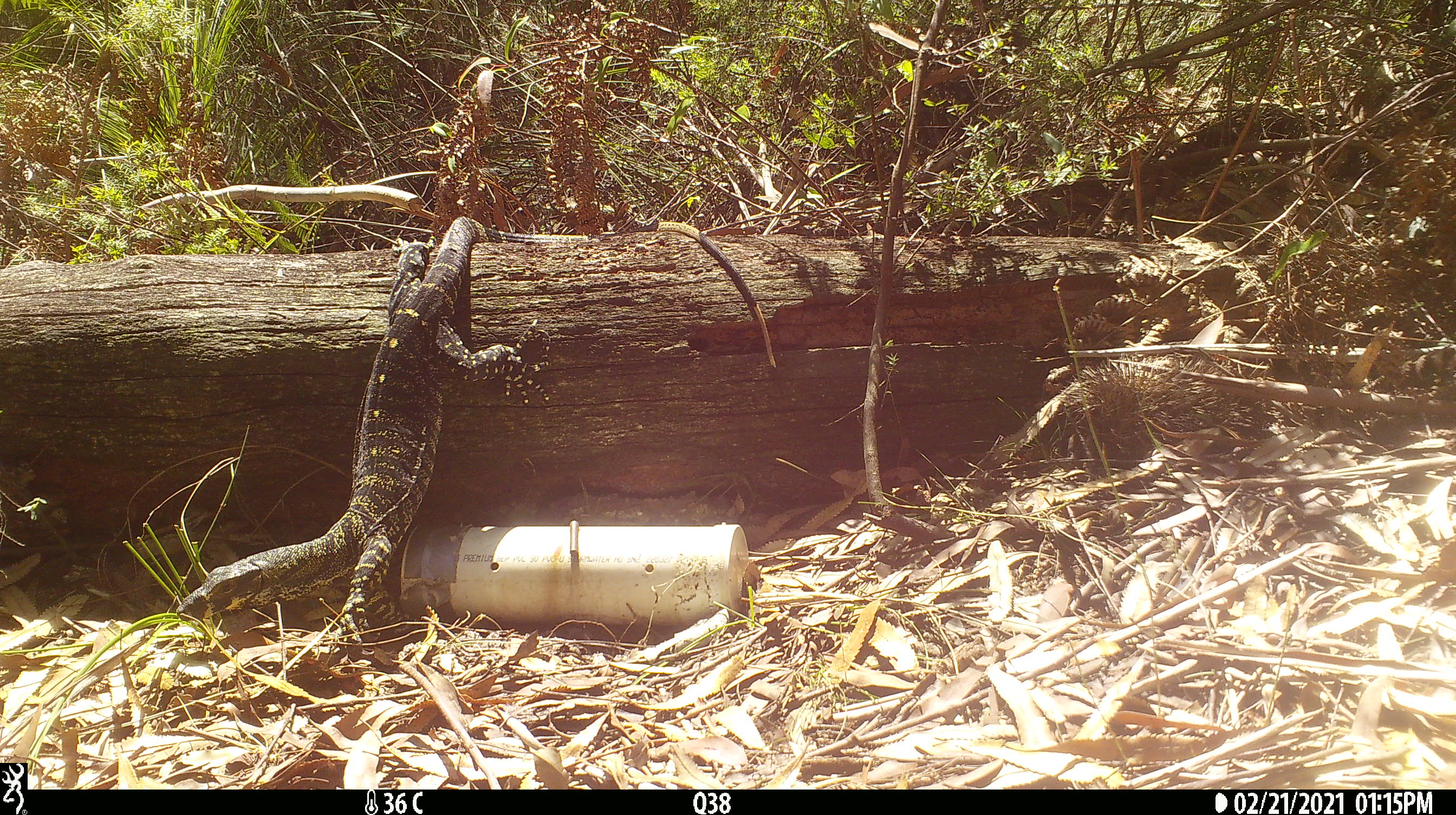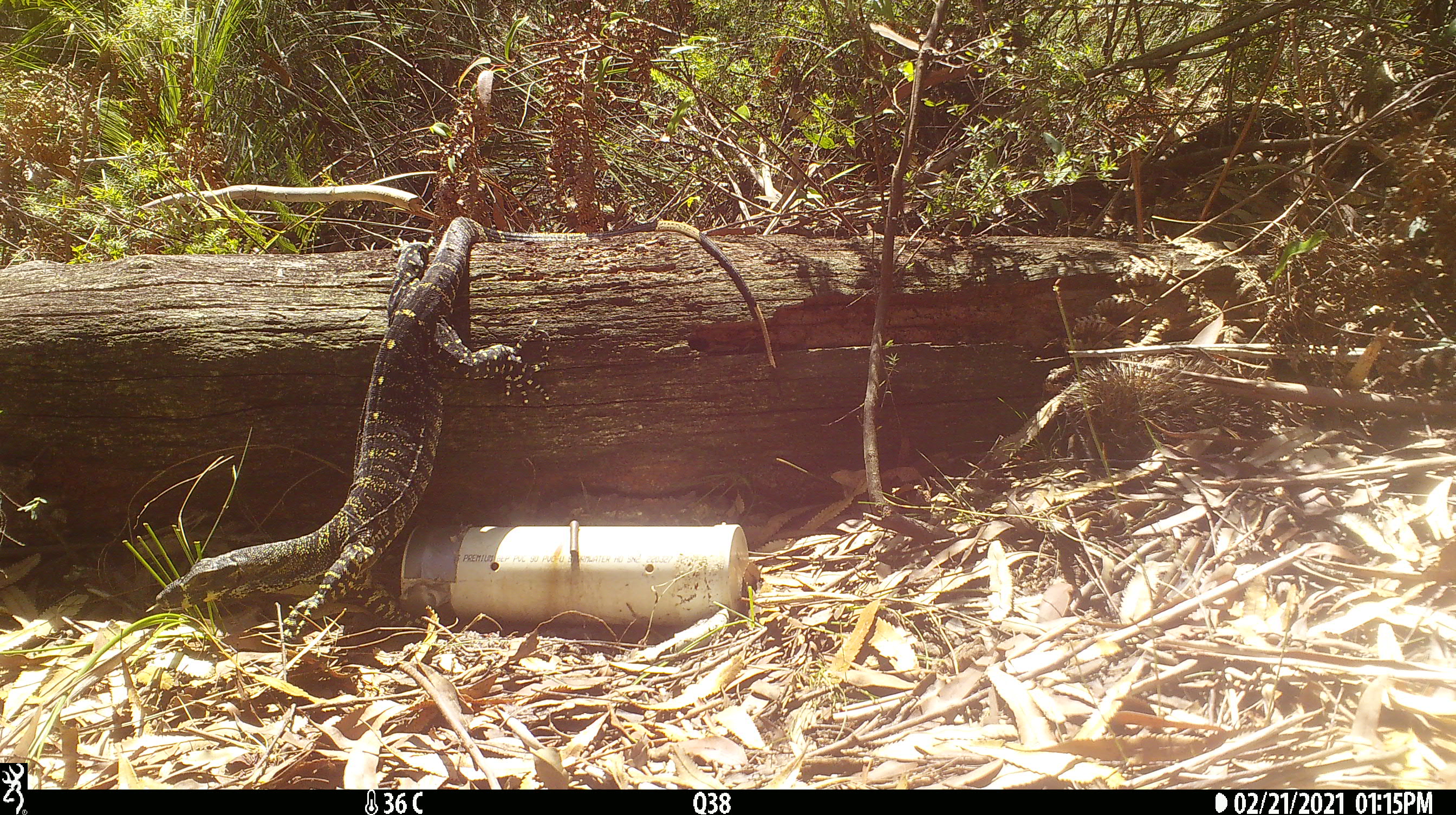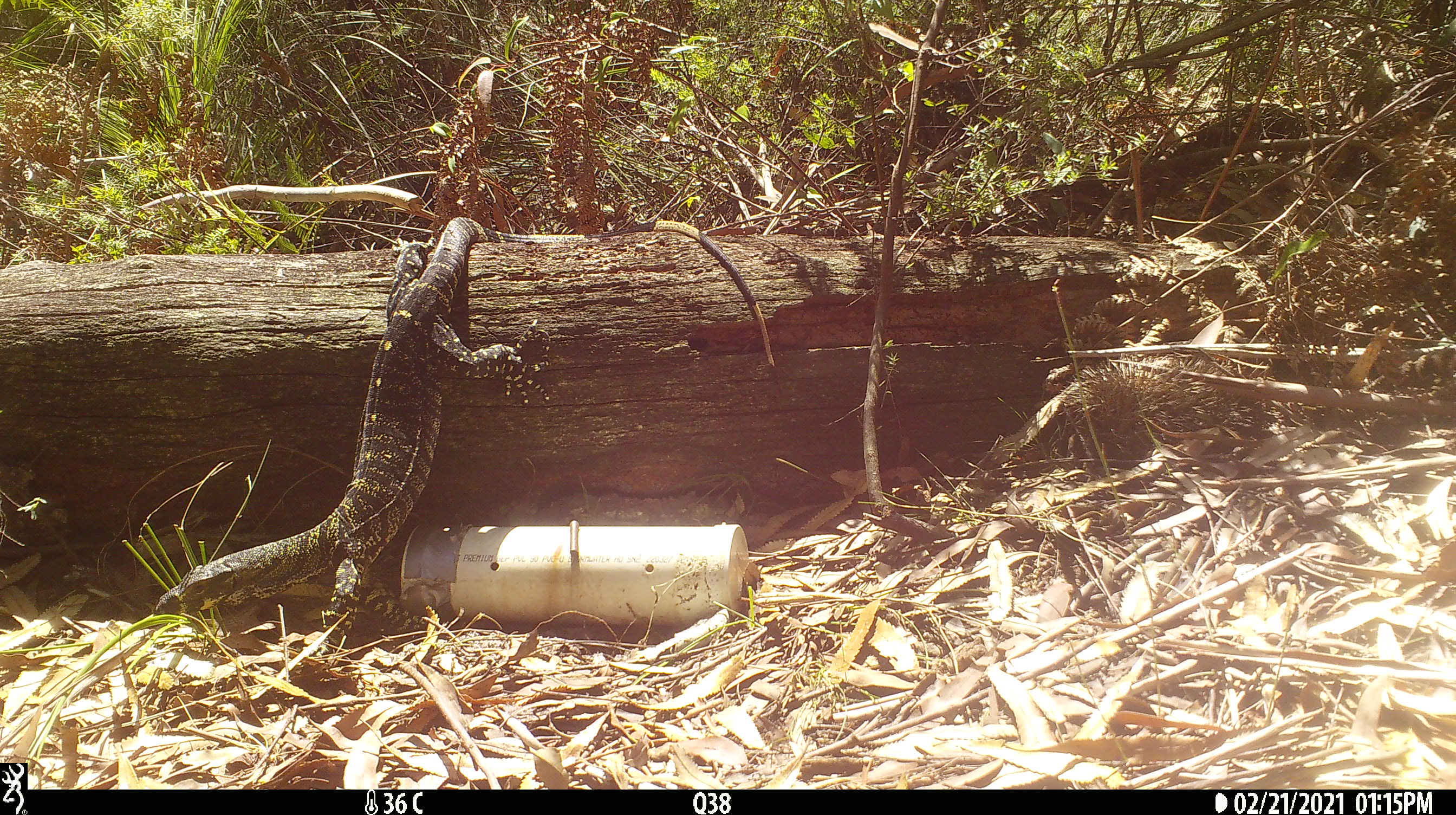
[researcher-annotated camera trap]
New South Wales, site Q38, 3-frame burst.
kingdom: Animalia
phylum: Chordata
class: Reptilia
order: Squamata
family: Varanidae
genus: Varanus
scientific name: Varanus varius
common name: lace monitor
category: goanna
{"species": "goanna (lace monitor) (Varanus varius)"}